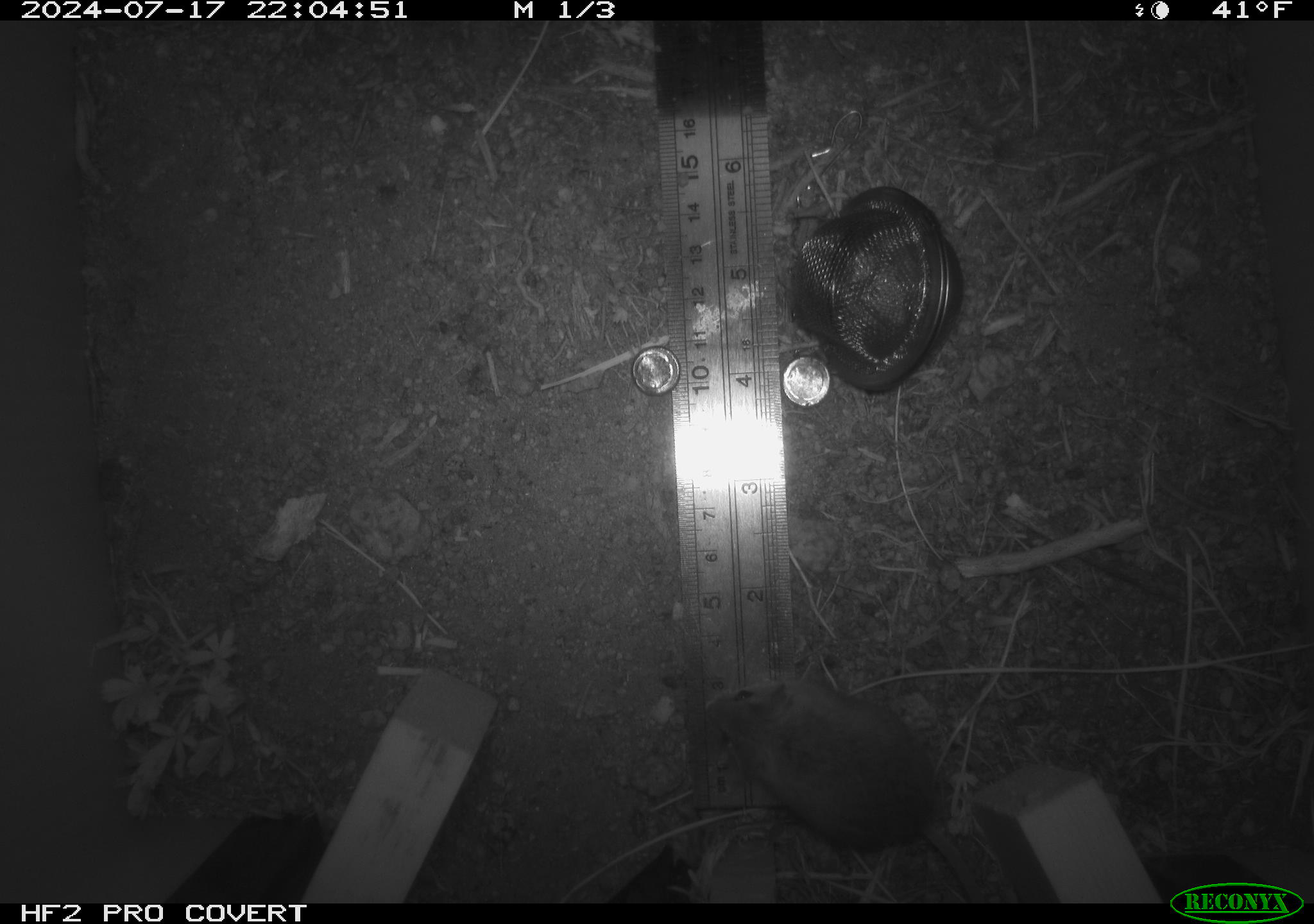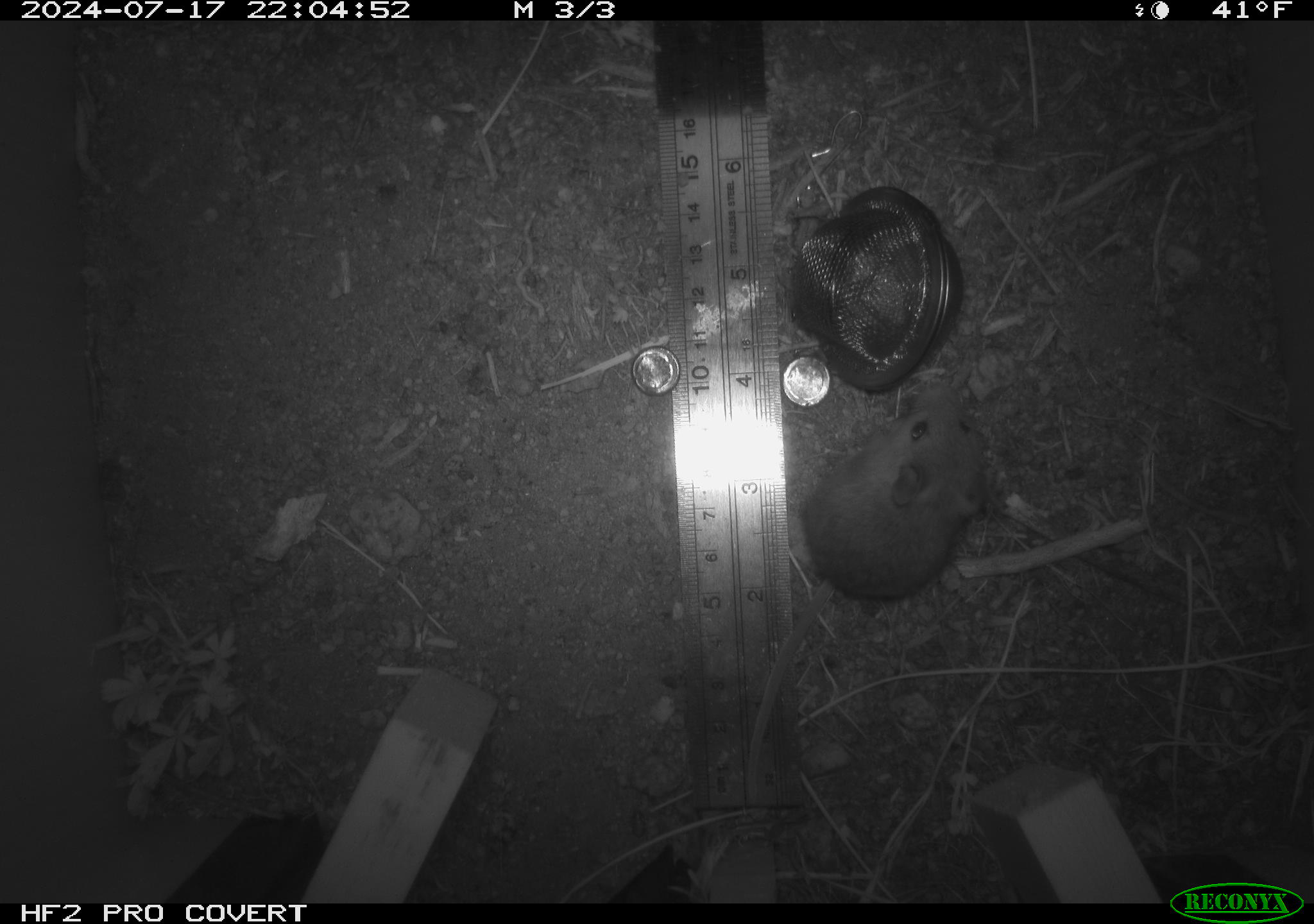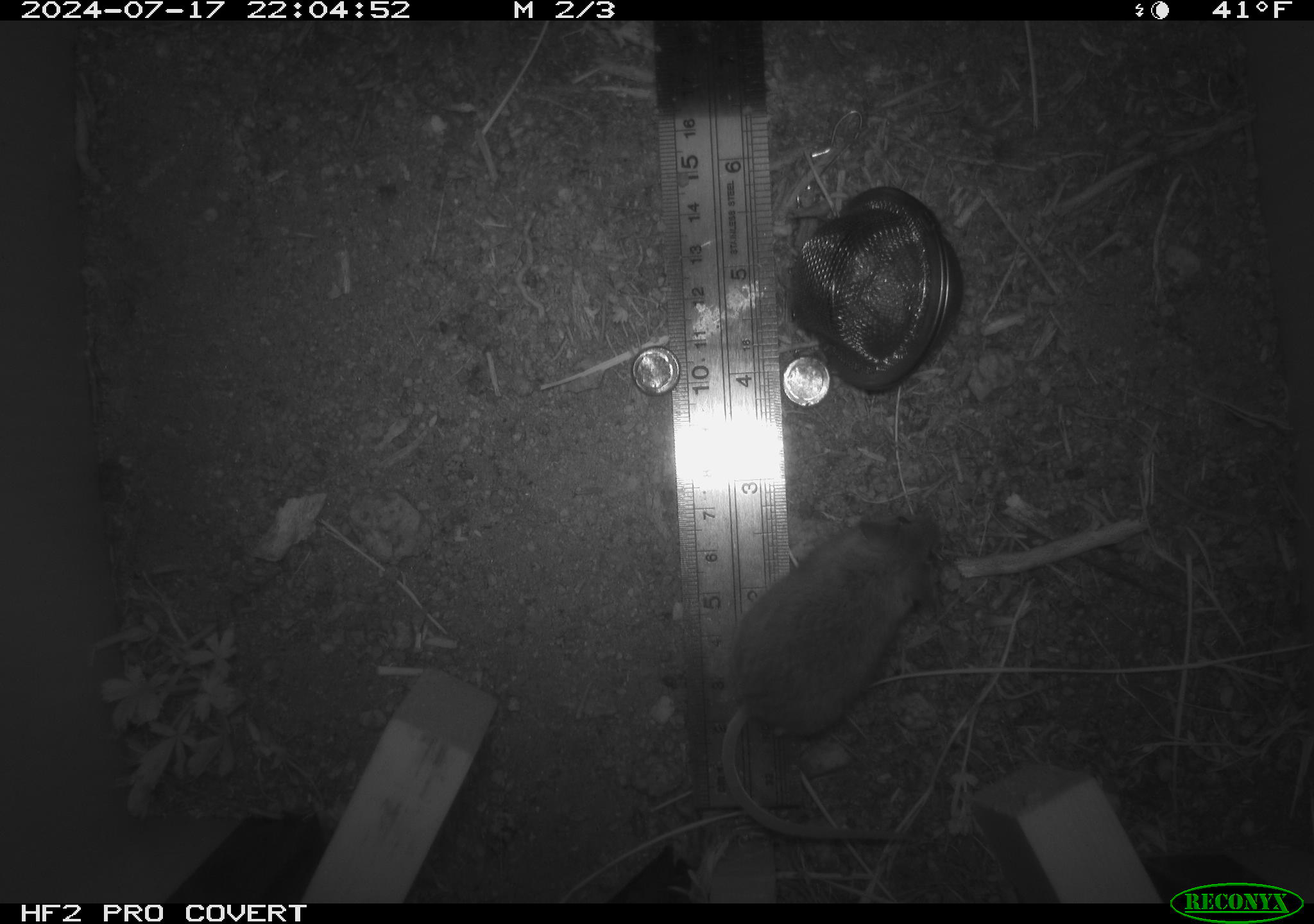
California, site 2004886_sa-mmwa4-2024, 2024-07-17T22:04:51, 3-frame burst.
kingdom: Animalia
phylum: Chordata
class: Mammalia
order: Rodentia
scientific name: Rodentia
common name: mouse species